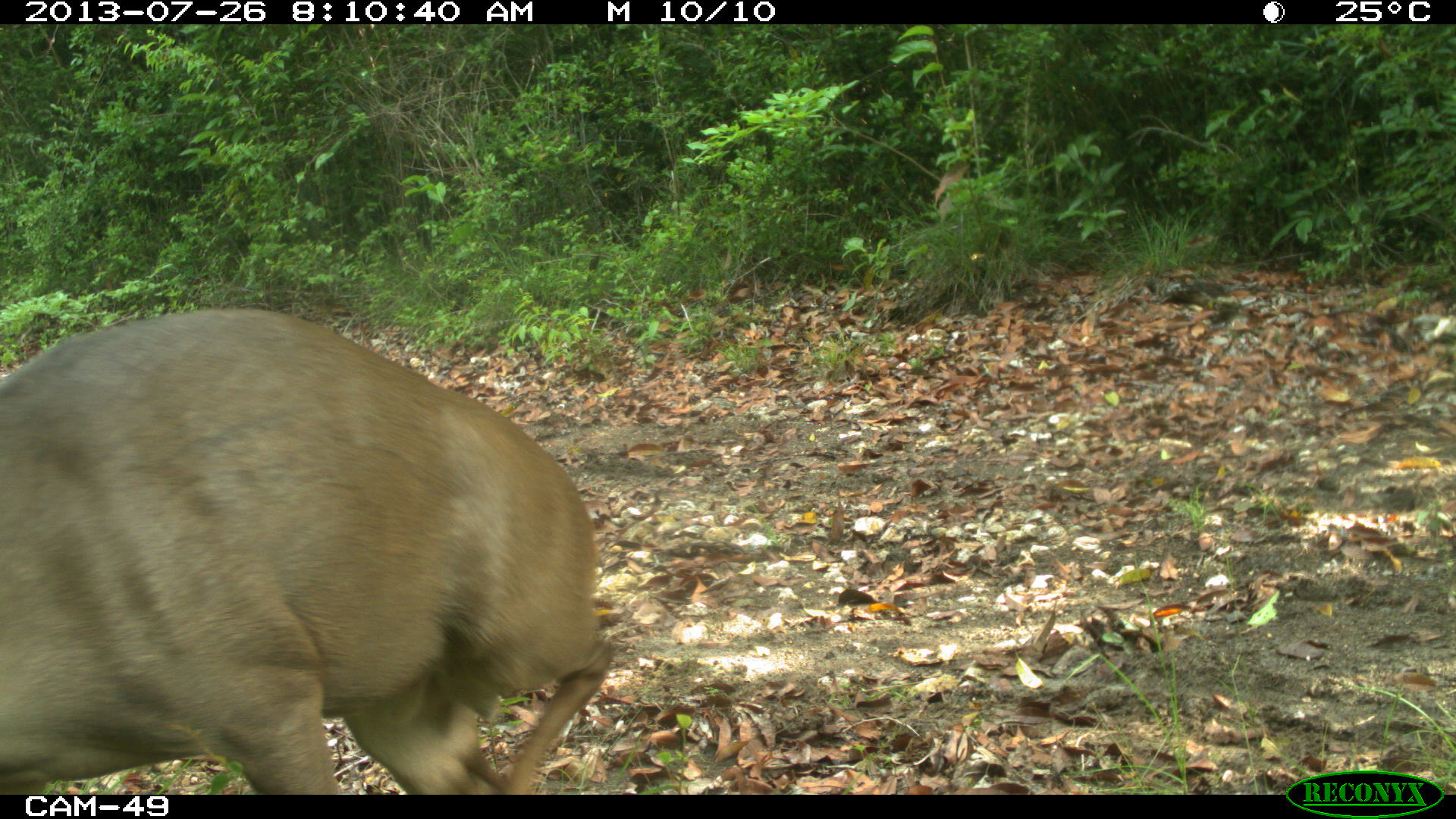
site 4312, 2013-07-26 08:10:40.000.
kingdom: Animalia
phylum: Chordata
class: Mammalia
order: Artiodactyla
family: Cervidae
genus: Odocoileus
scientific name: Odocoileus pandora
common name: yucatán brown brocket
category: mazama pandora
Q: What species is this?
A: Mazama pandora (yucatán brown brocket) (Odocoileus pandora).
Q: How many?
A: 1.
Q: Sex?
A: Male.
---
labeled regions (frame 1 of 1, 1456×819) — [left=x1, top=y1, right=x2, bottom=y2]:
mazama pandora: [left=0, top=305, right=612, bottom=790]